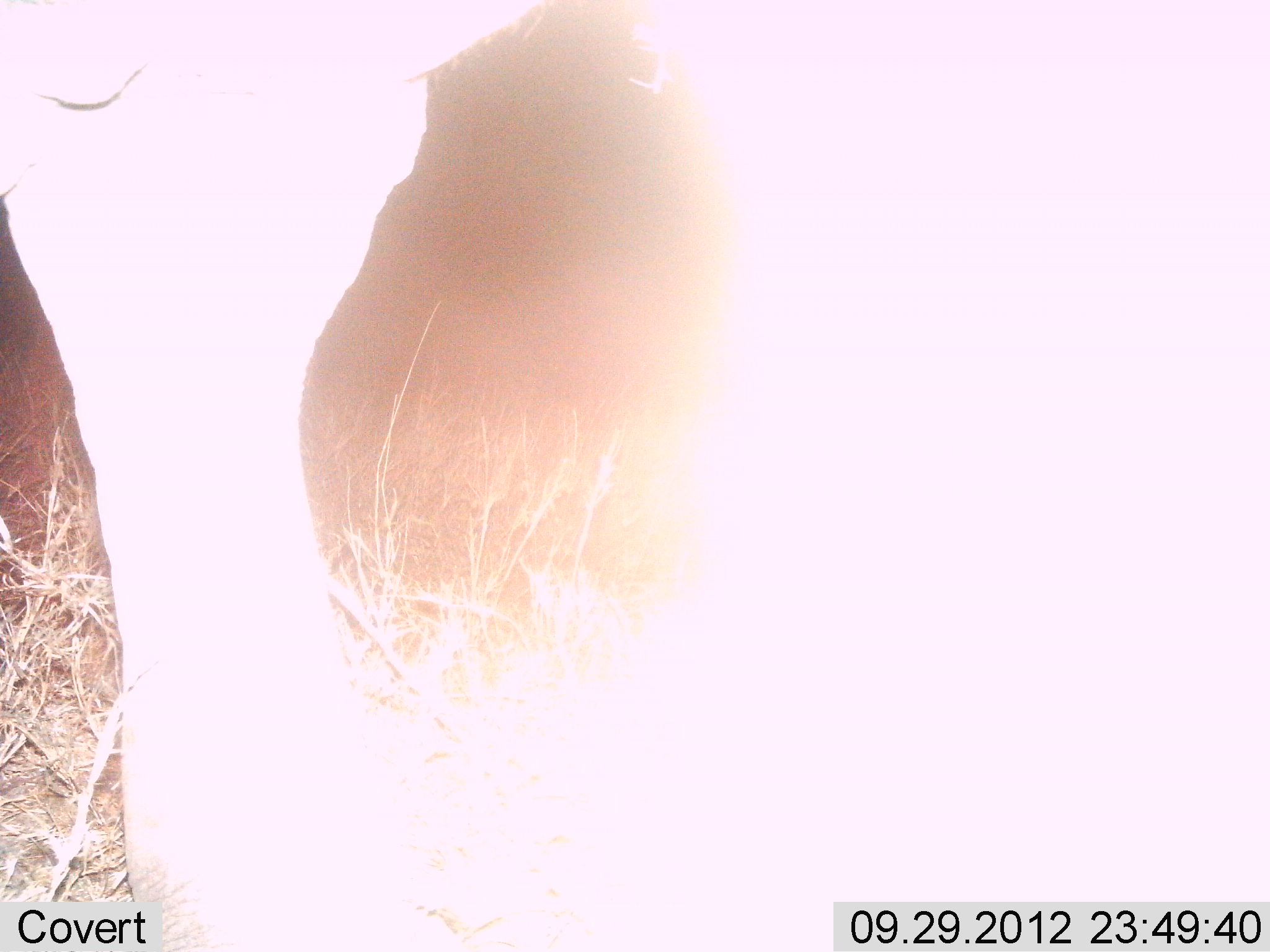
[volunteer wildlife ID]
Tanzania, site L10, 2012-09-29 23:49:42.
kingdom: Animalia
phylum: Chordata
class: Mammalia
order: Proboscidea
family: Elephantidae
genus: Loxodonta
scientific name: Loxodonta africana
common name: african bush elephant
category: elephant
Elephant (african bush elephant) (Loxodonta africana), count 1. Behavior (volunteer vote fractions): standing 100%, resting 0%, moving 0%, interacting 0%. Young present (vote fraction): 0%. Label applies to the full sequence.